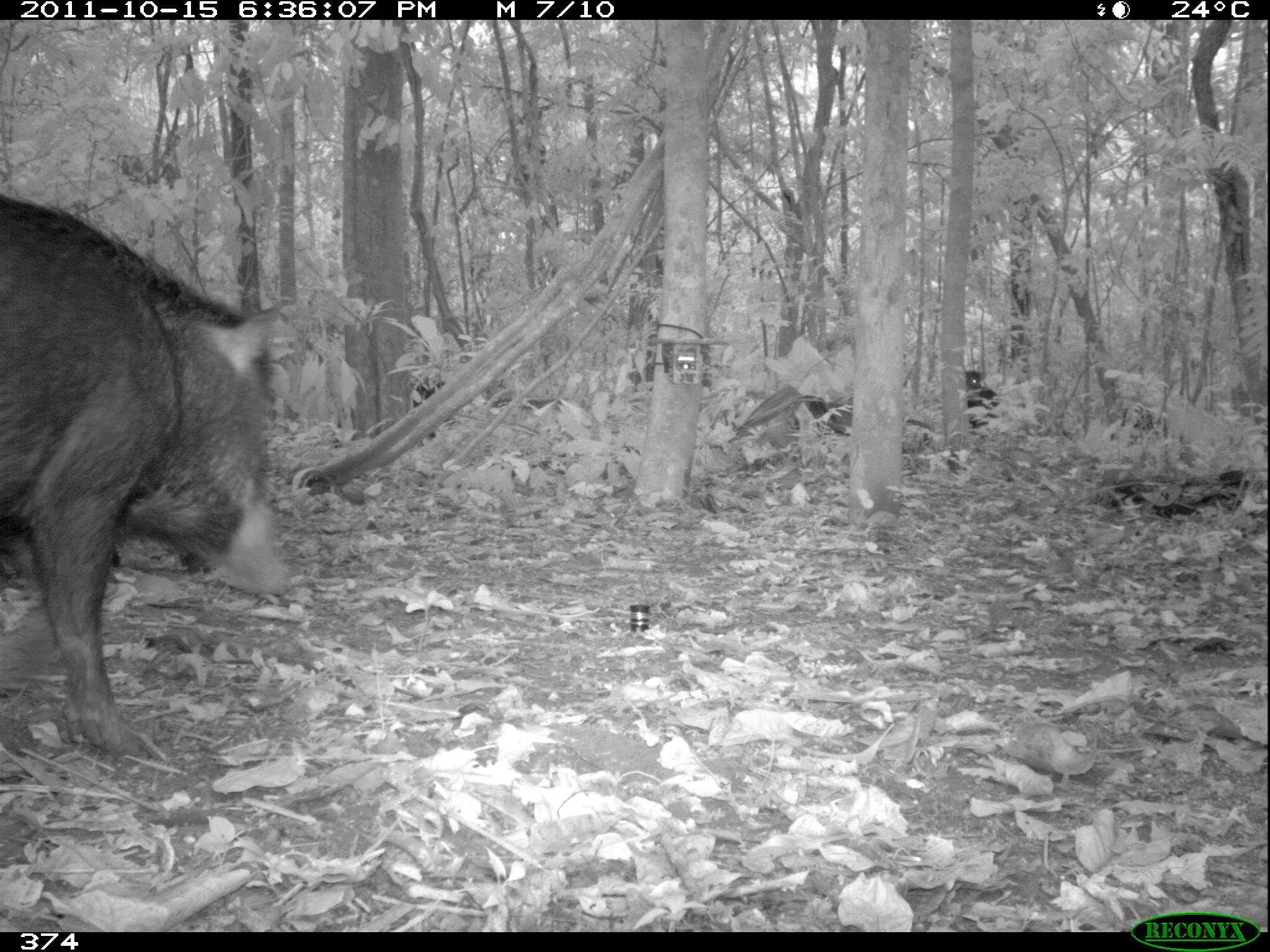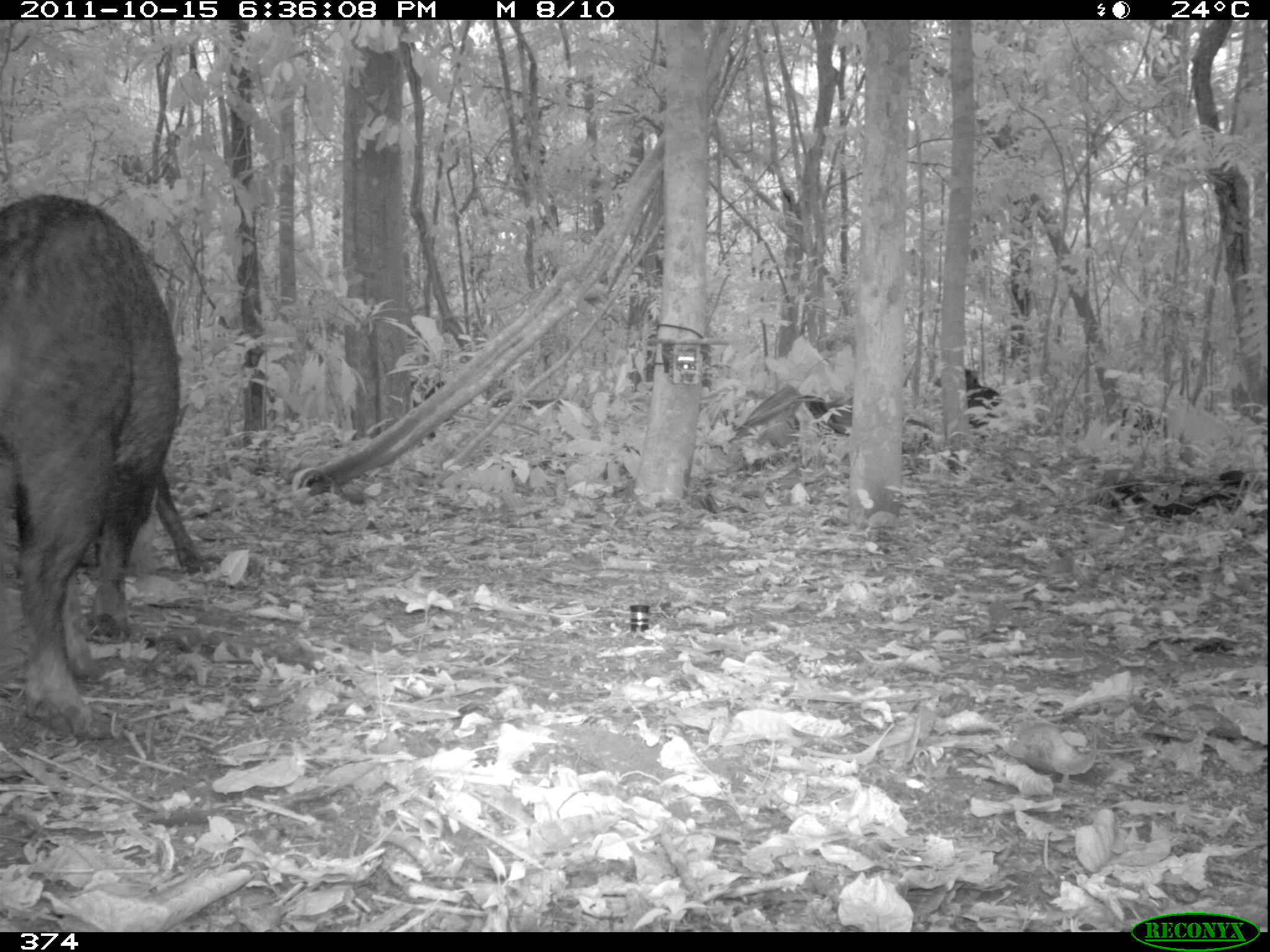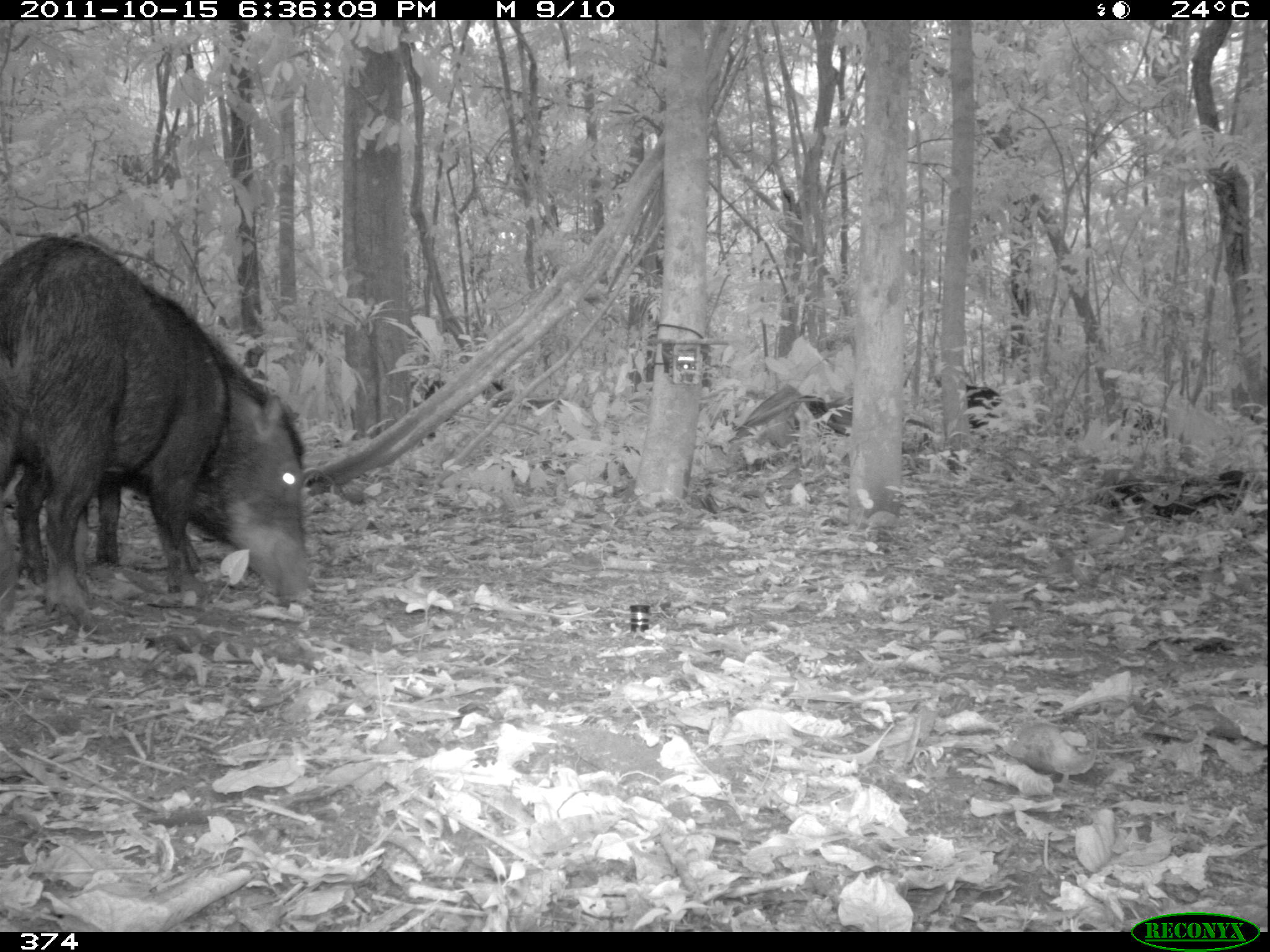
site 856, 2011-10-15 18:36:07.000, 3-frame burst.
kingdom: Animalia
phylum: Chordata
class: Mammalia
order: Artiodactyla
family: Tayassuidae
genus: Tayassu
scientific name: Tayassu pecari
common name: white-lipped peccary